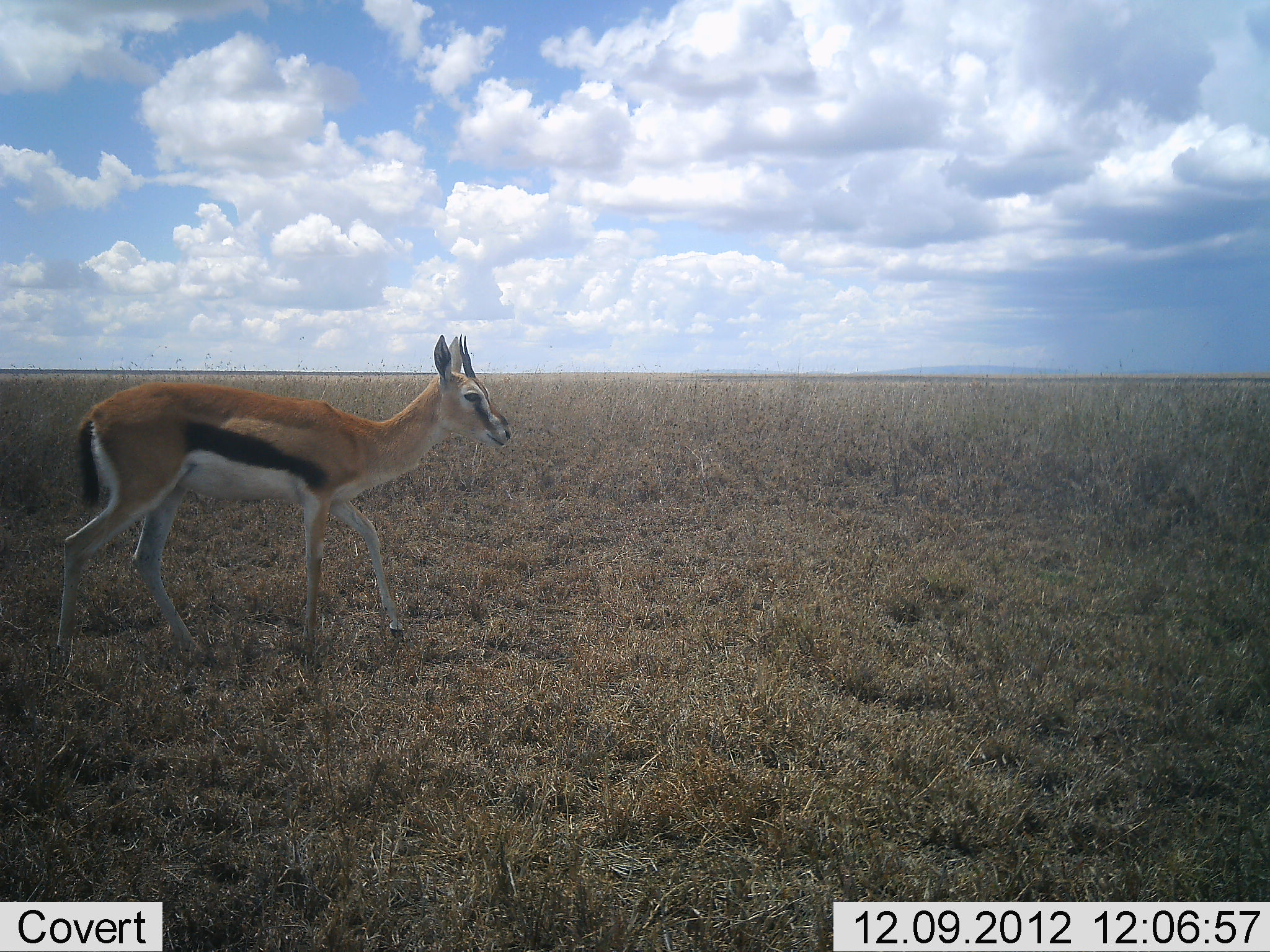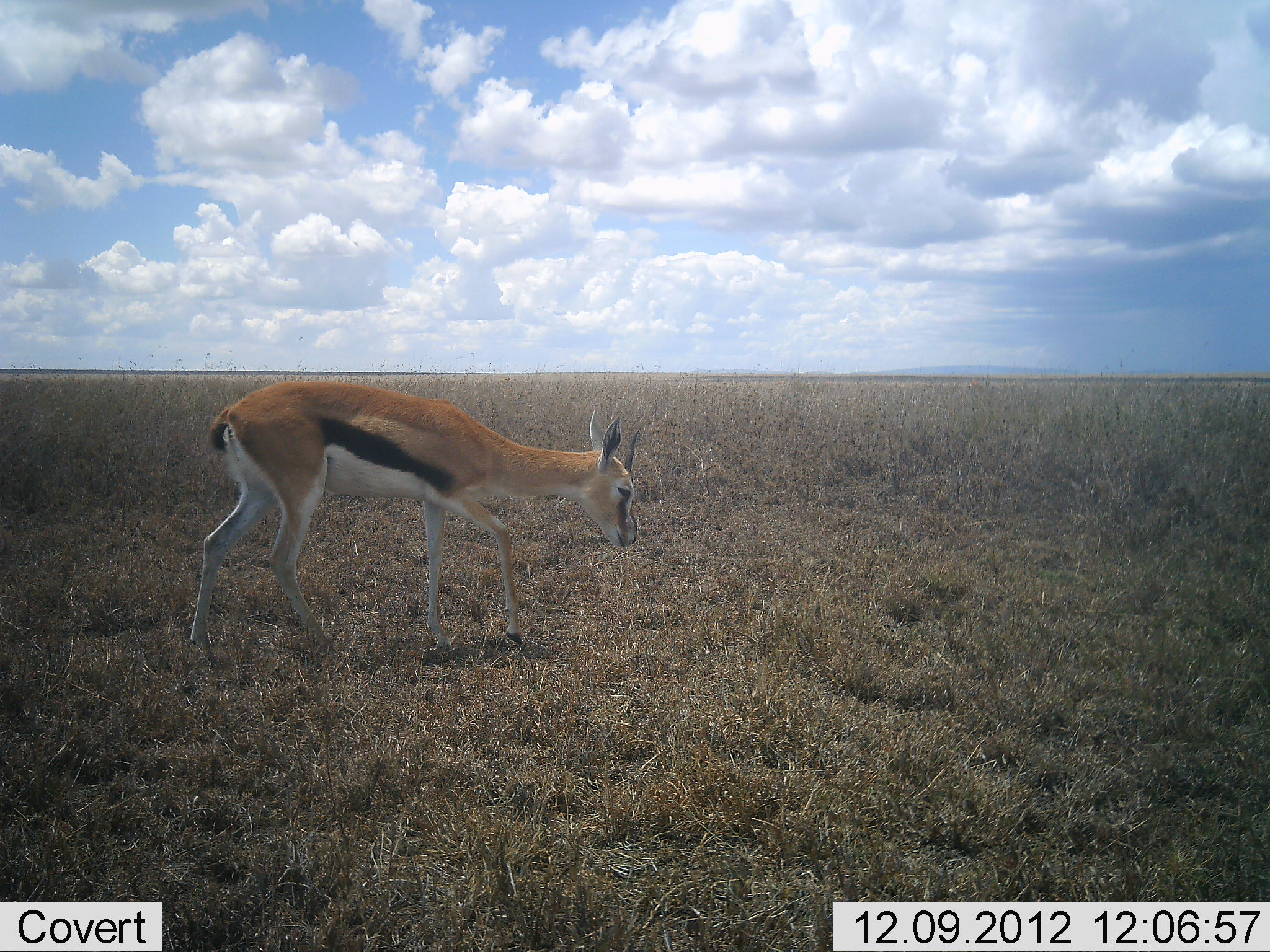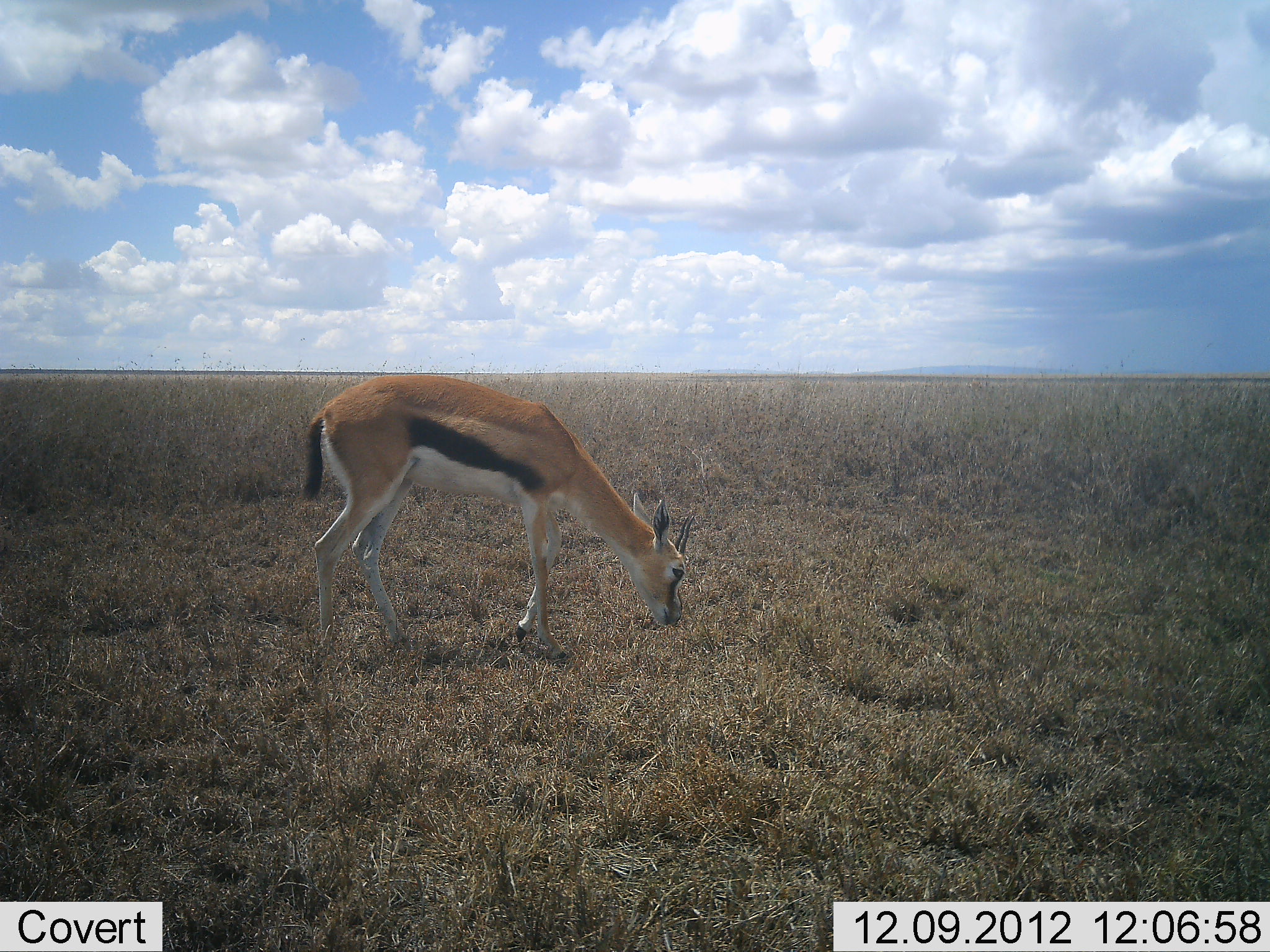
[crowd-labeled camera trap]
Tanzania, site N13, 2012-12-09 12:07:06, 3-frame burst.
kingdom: Animalia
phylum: Chordata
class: Mammalia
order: Artiodactyla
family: Bovidae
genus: Eudorcas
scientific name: Eudorcas thomsonii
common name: thomson's gazelle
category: gazellethomsons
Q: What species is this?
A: Gazellethomsons (thomson's gazelle) (Eudorcas thomsonii).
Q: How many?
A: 1.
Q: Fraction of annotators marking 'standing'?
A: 22%.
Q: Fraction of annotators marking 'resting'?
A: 0%.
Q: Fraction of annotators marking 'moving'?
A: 74%.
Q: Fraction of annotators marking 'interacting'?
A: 0%.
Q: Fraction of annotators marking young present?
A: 0%.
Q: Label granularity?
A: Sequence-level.